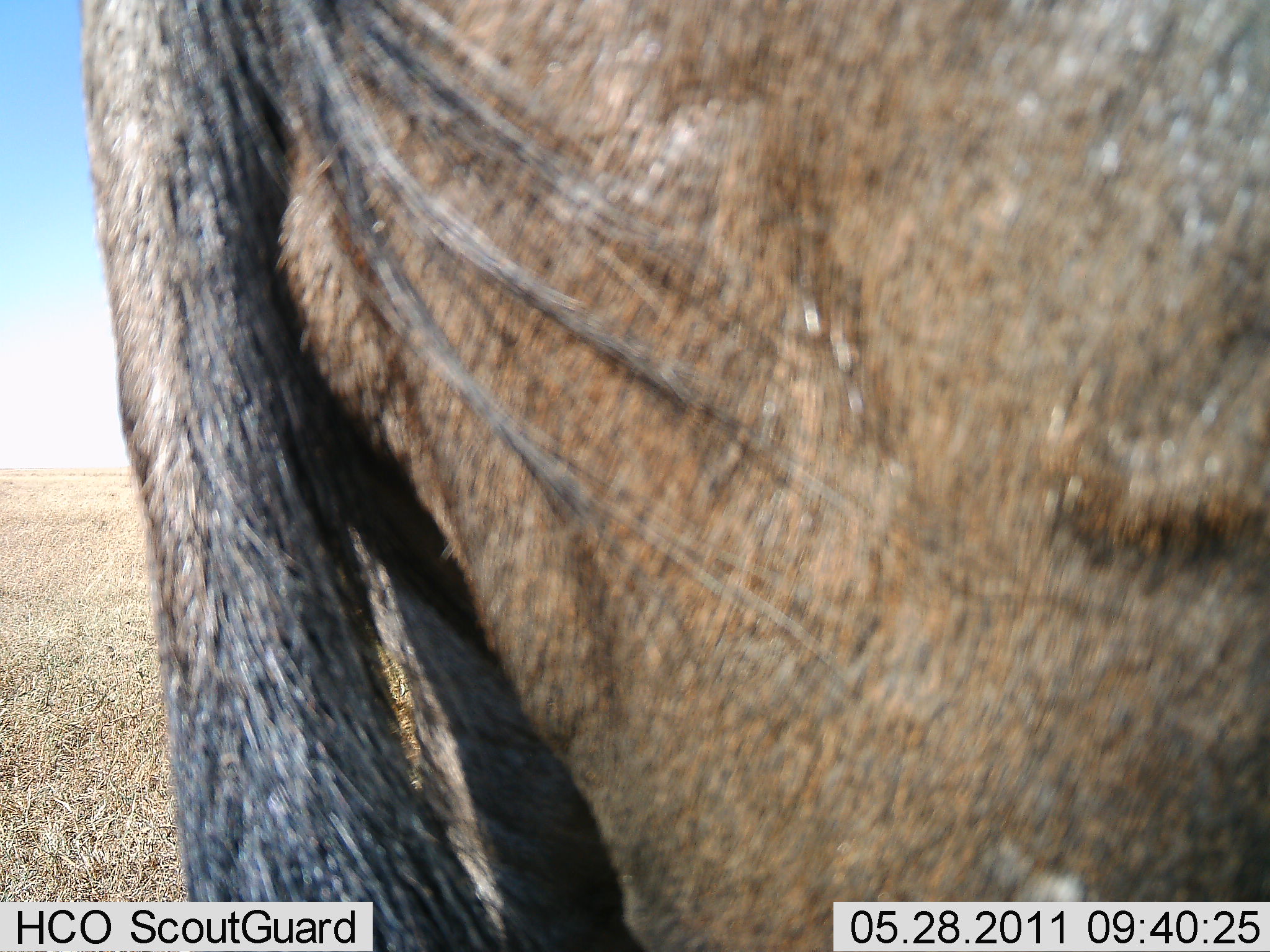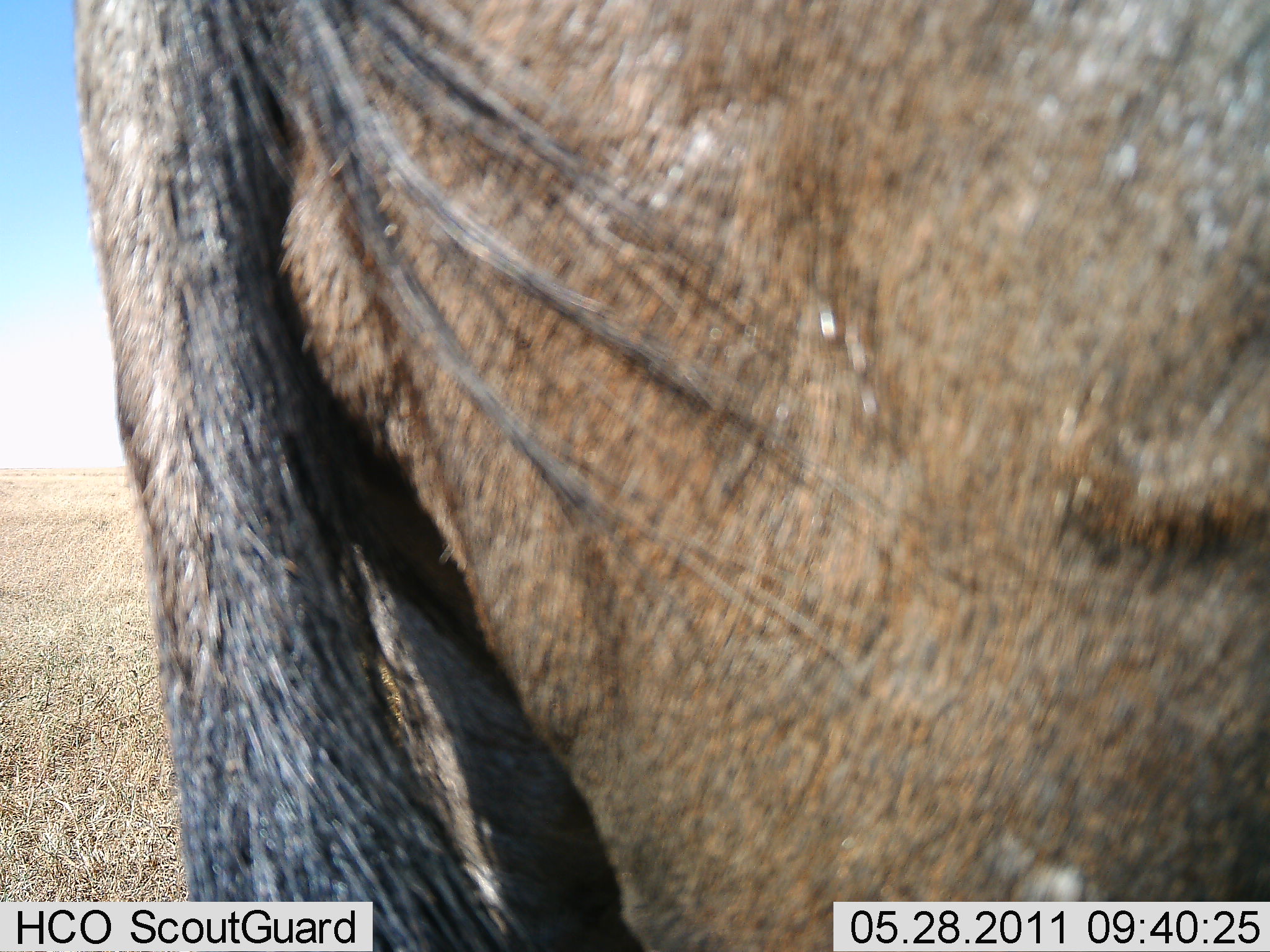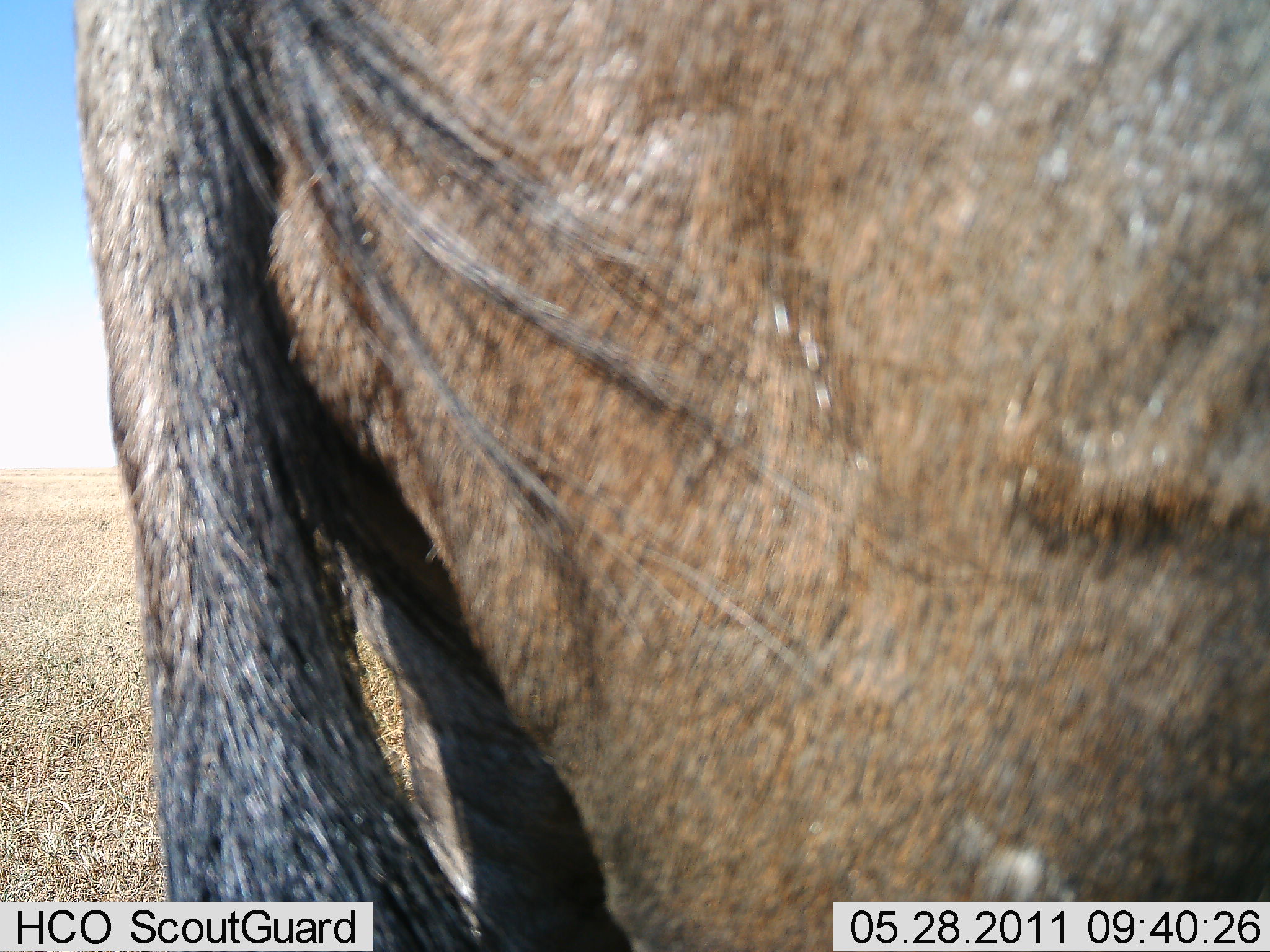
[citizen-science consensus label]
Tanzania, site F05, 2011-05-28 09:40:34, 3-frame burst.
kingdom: Animalia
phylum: Chordata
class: Mammalia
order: Artiodactyla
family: Bovidae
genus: Connochaetes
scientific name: Connochaetes taurinus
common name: blue wildebeest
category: wildebeest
Wildebeest (blue wildebeest) (Connochaetes taurinus), count 1. Behavior (volunteer vote fractions): standing 100%, resting 0%, moving 0%, interacting 0%. Young present (vote fraction): 0%. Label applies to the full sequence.